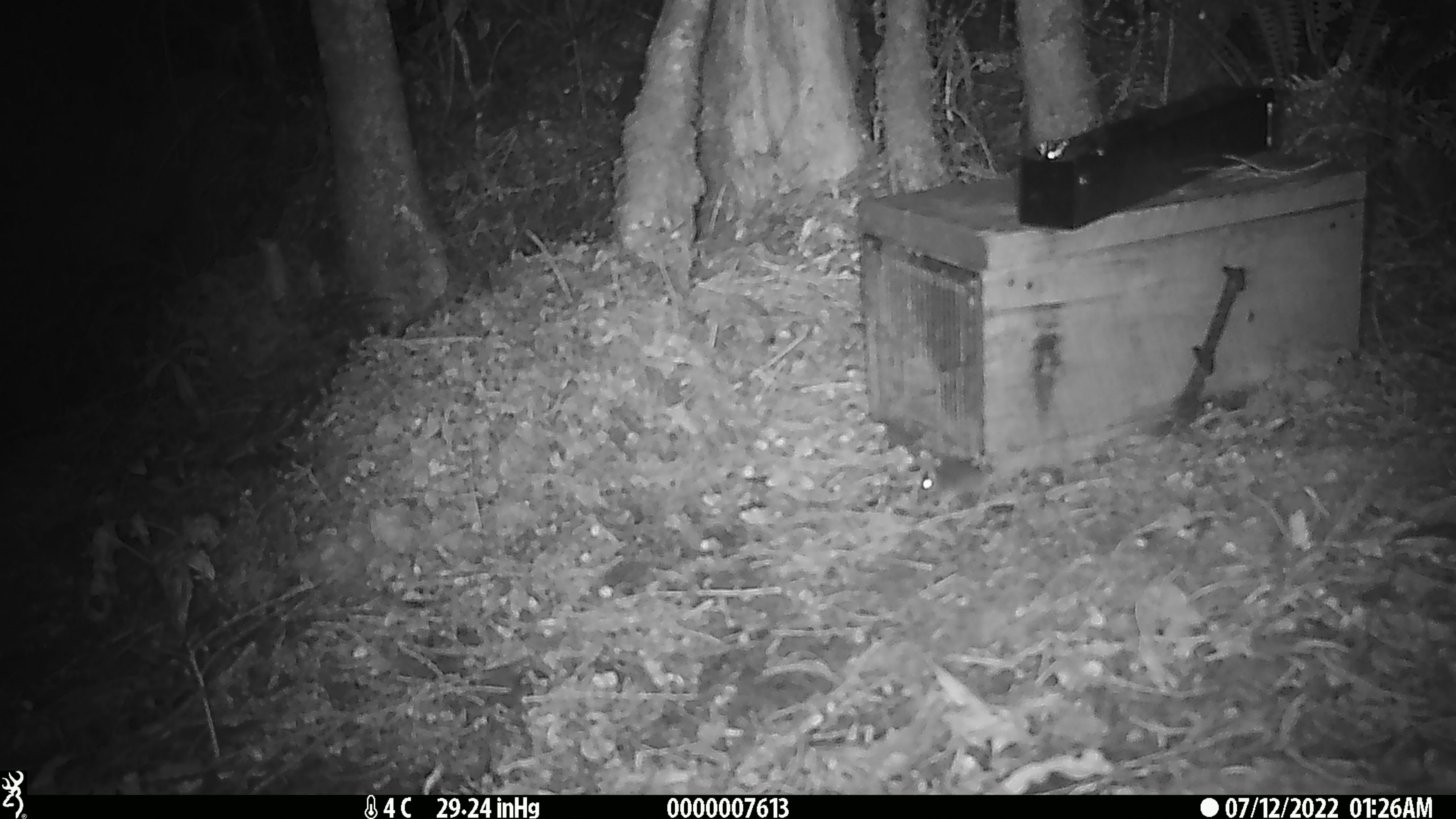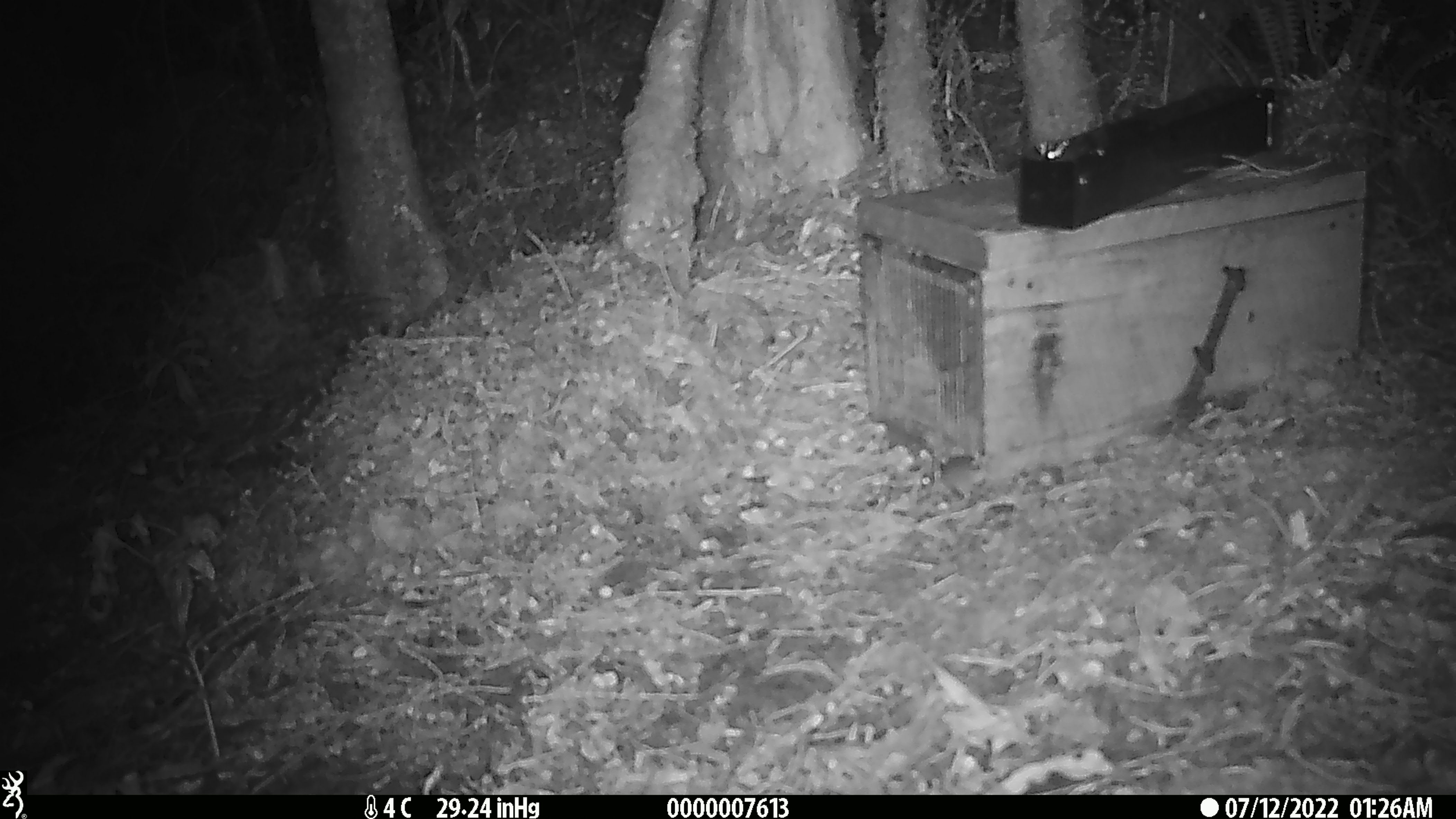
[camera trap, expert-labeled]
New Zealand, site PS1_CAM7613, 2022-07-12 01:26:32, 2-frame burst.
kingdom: Animalia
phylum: Chordata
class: Mammalia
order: Rodentia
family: Muridae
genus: Mus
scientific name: Mus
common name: mouse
Mouse (Mus).